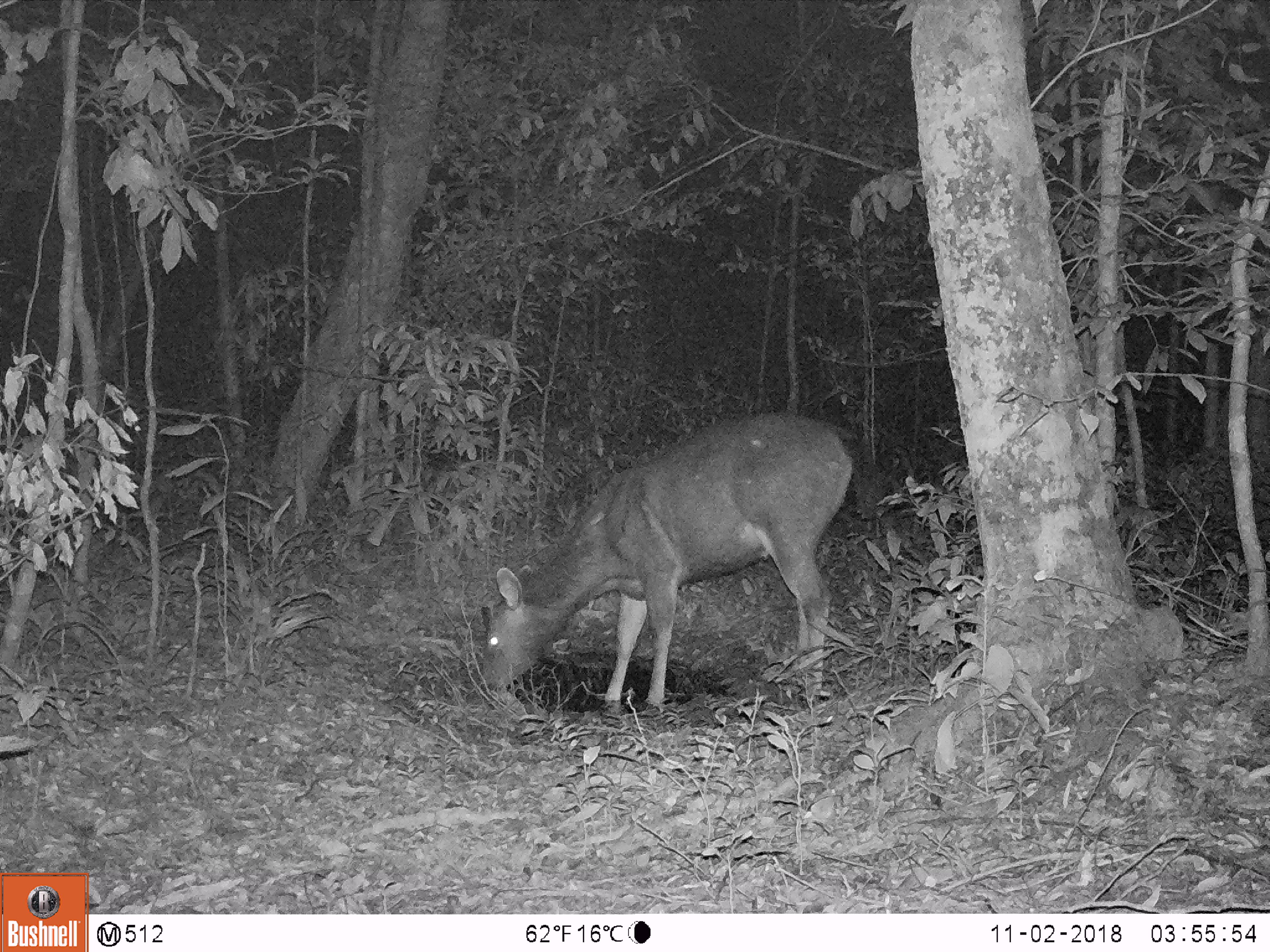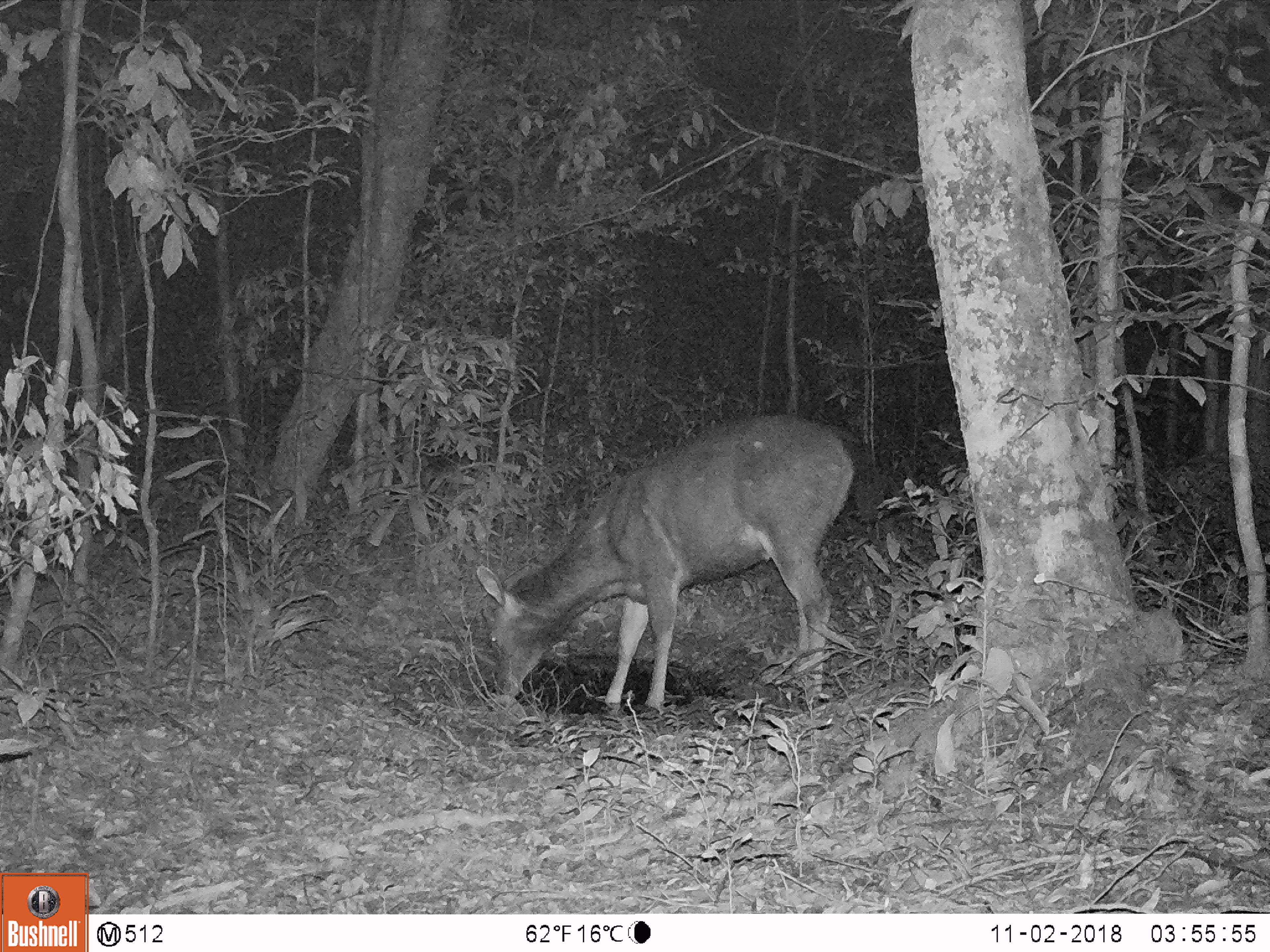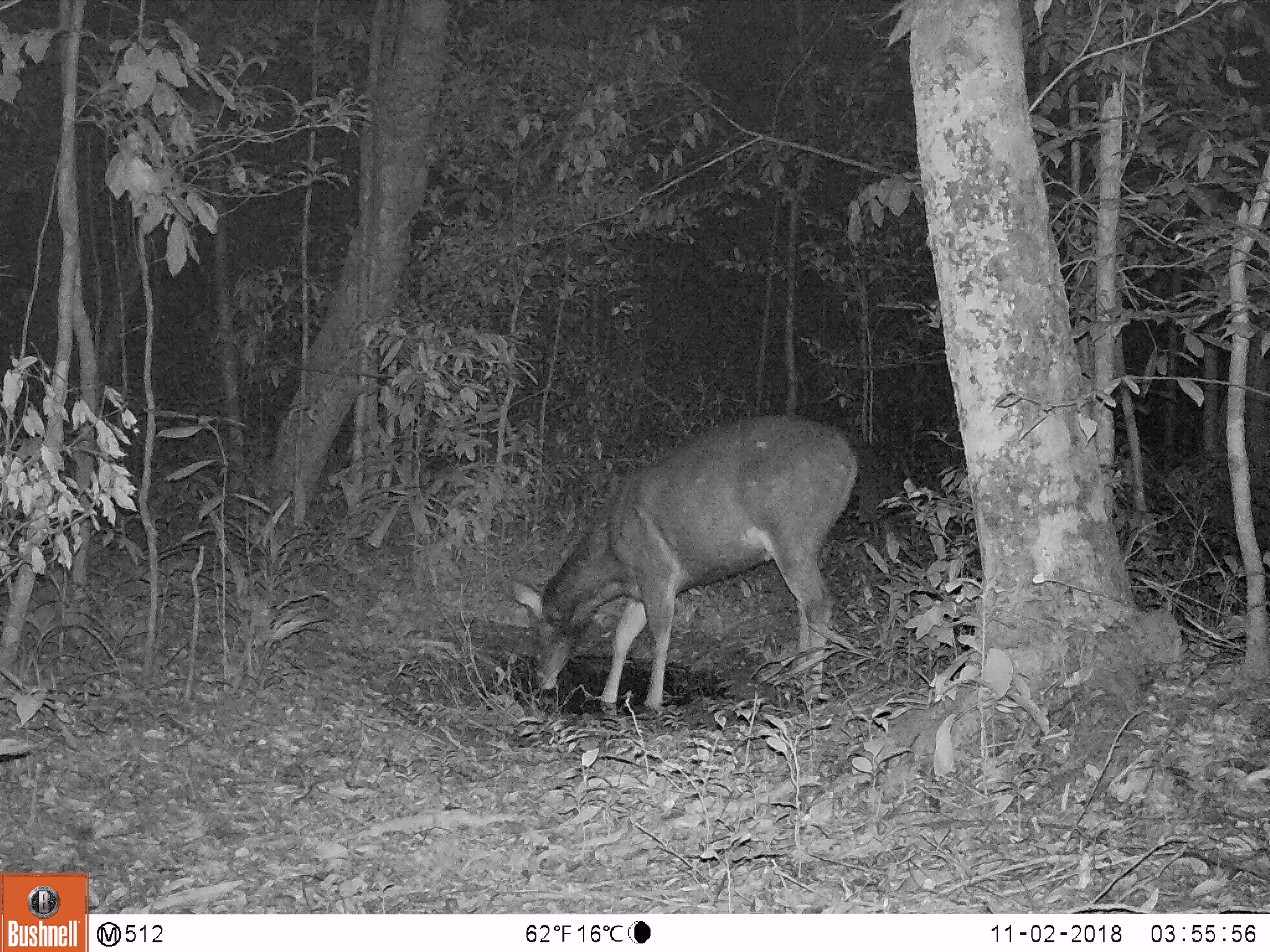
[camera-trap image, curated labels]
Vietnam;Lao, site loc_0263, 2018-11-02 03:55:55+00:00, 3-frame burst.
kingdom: Animalia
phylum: Chordata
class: Mammalia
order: Artiodactyla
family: Cervidae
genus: Rusa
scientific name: Rusa unicolor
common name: sambar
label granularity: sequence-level